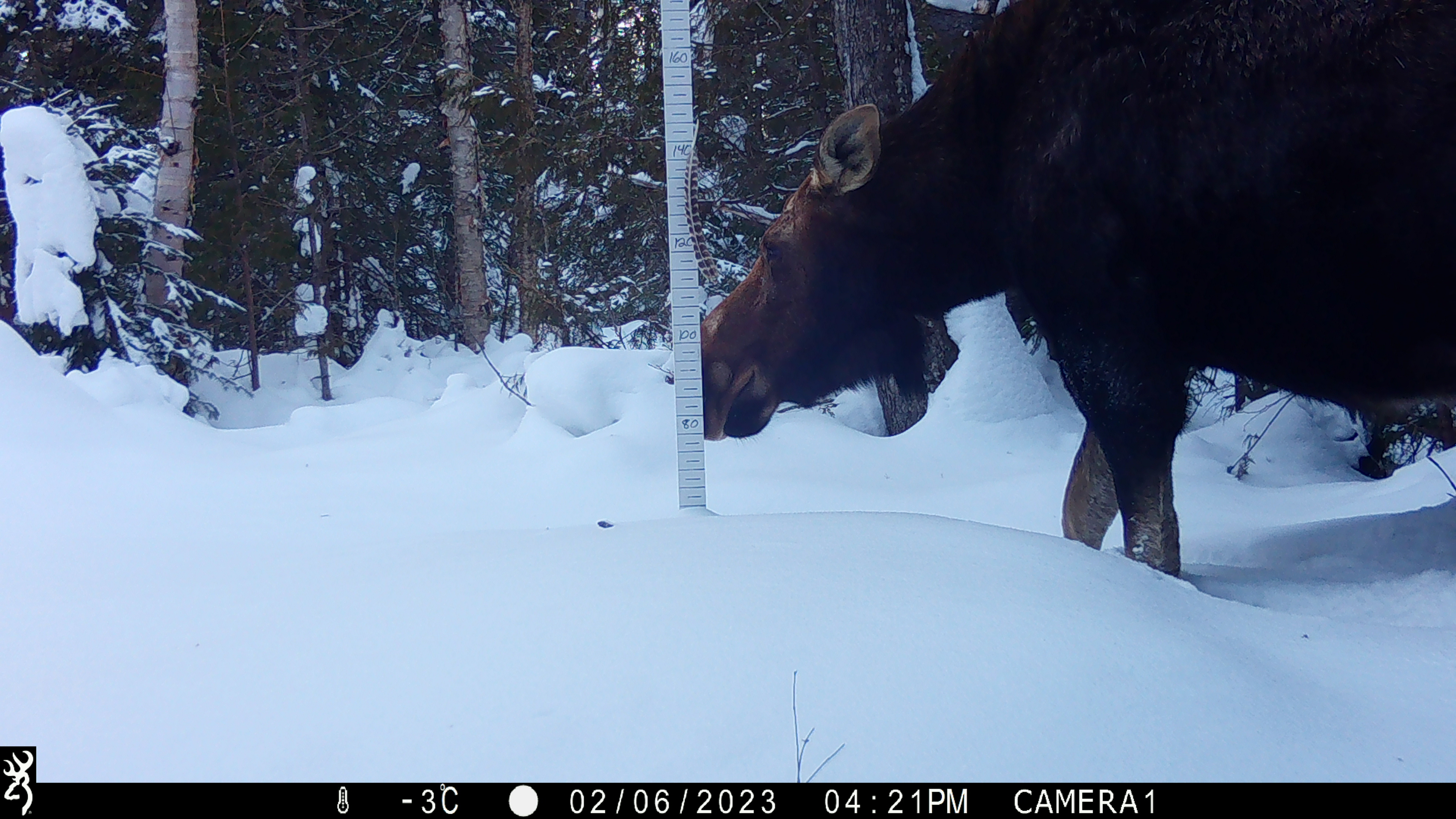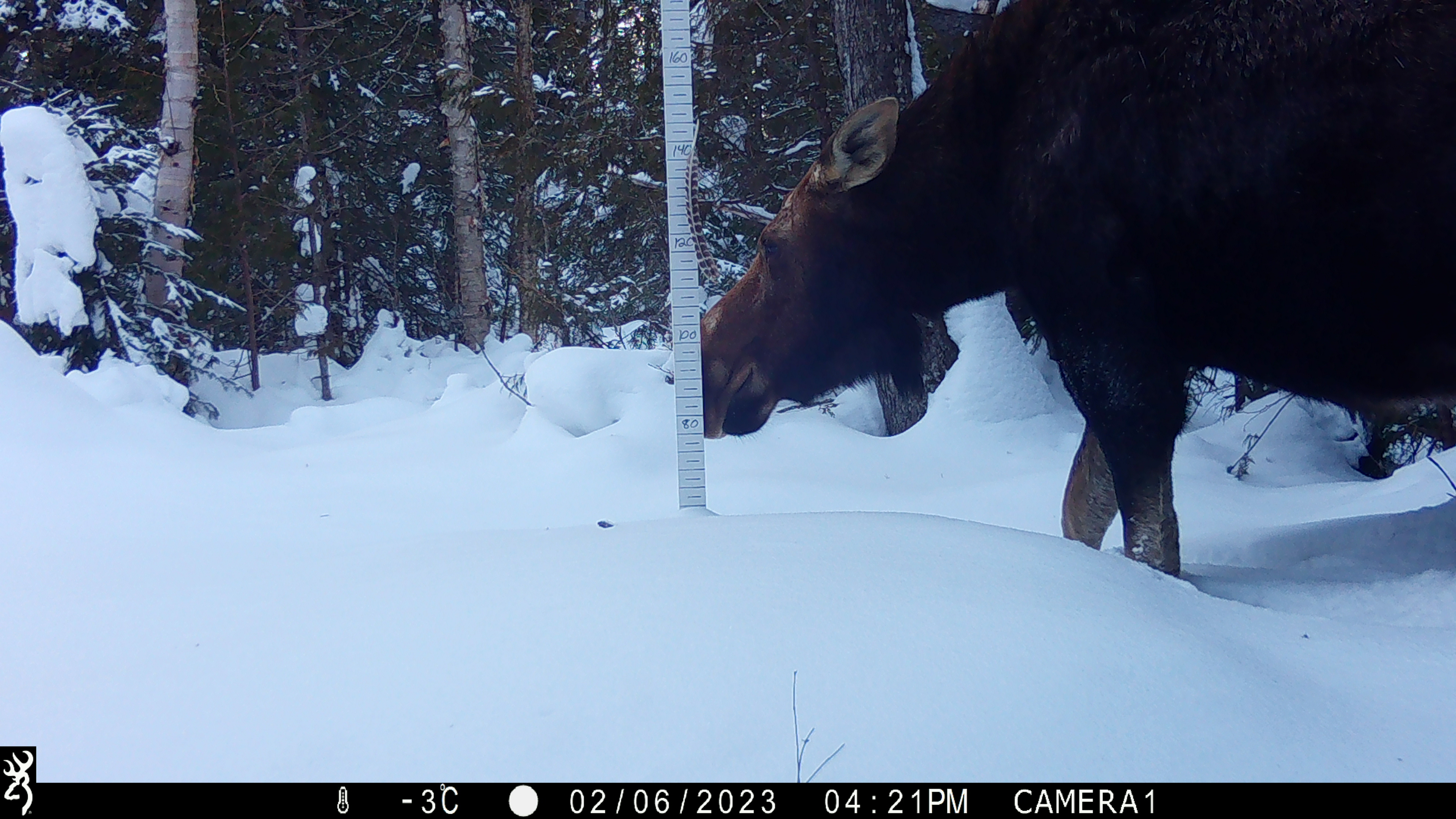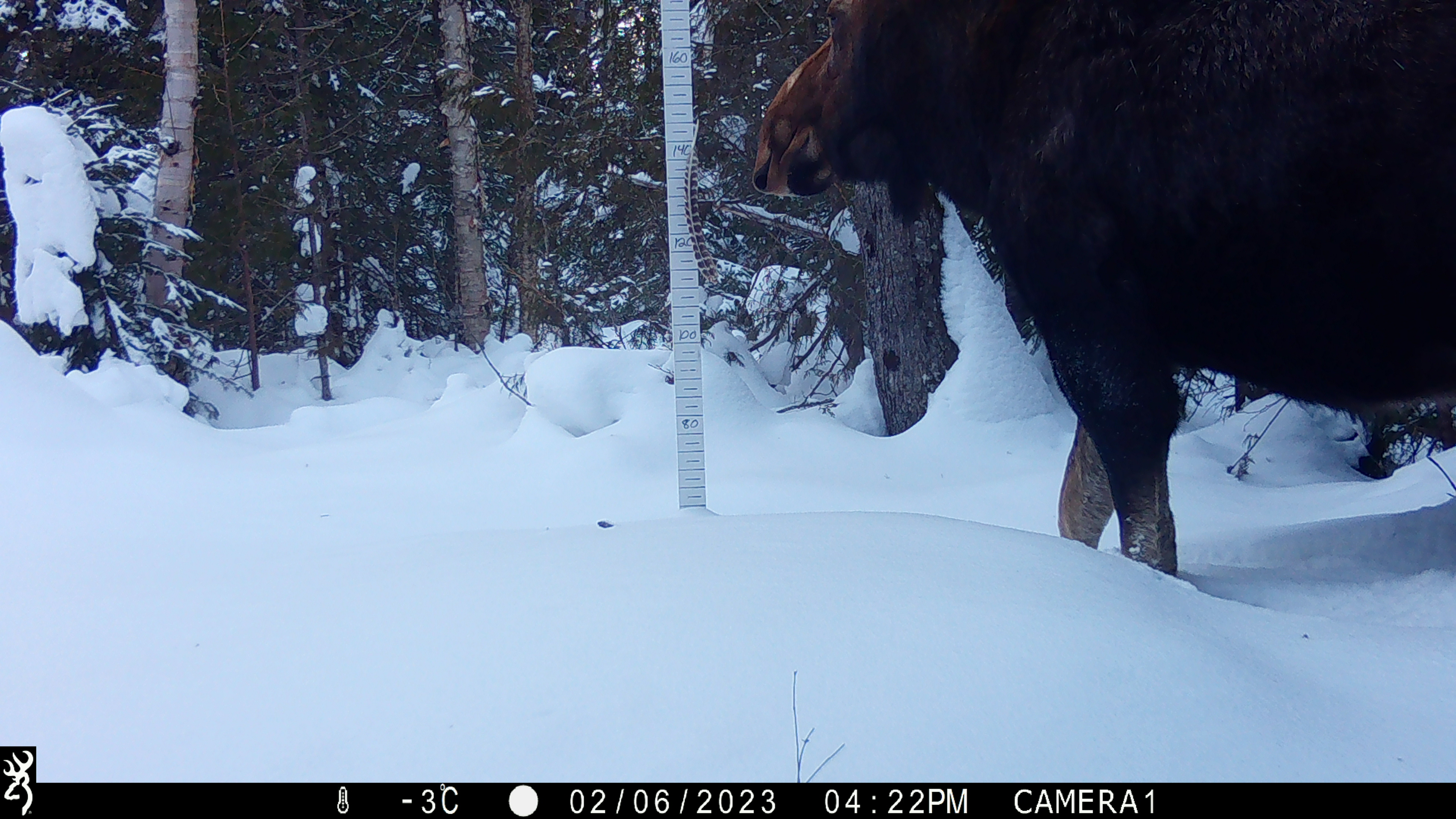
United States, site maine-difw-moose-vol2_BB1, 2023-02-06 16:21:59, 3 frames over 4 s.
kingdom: Animalia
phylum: Chordata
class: Mammalia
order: Artiodactyla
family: Cervidae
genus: Alces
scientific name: Alces alces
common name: moose